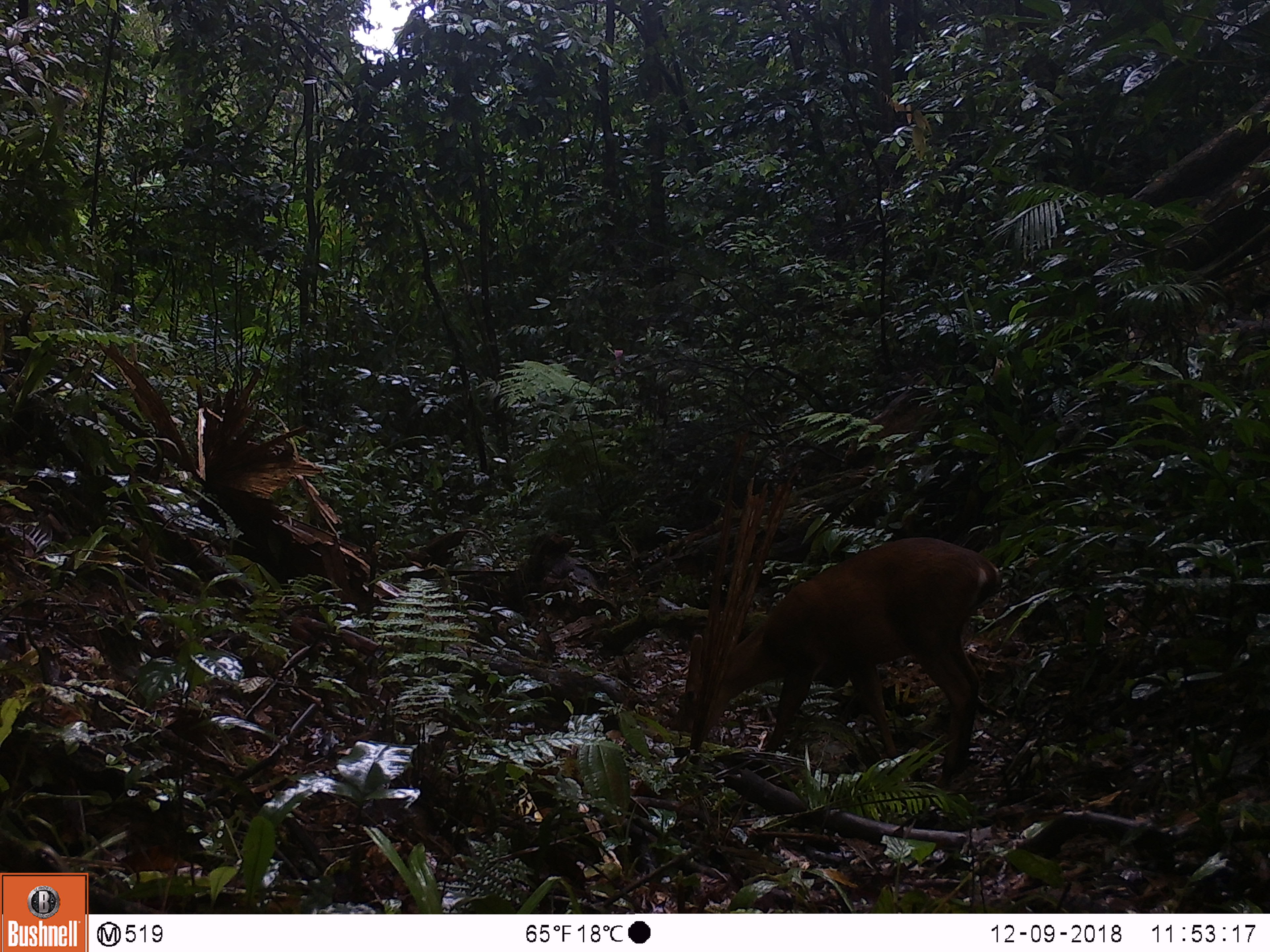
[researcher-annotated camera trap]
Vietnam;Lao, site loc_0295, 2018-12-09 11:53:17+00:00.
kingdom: Animalia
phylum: Chordata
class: Mammalia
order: Artiodactyla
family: Cervidae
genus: Muntiacus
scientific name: Muntiacus vuquangensis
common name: large-antlered muntjac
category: large antlered muntjac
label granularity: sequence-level